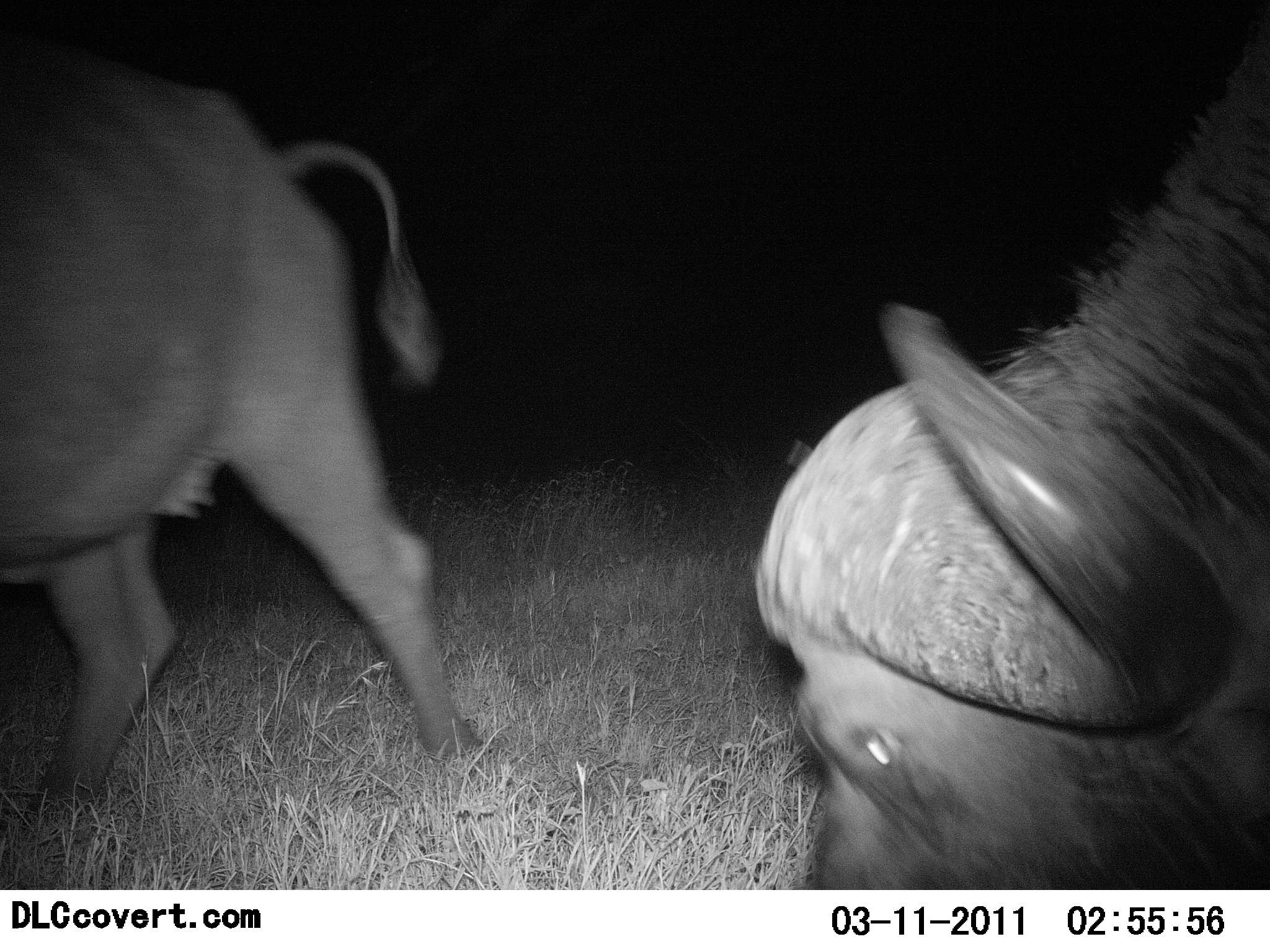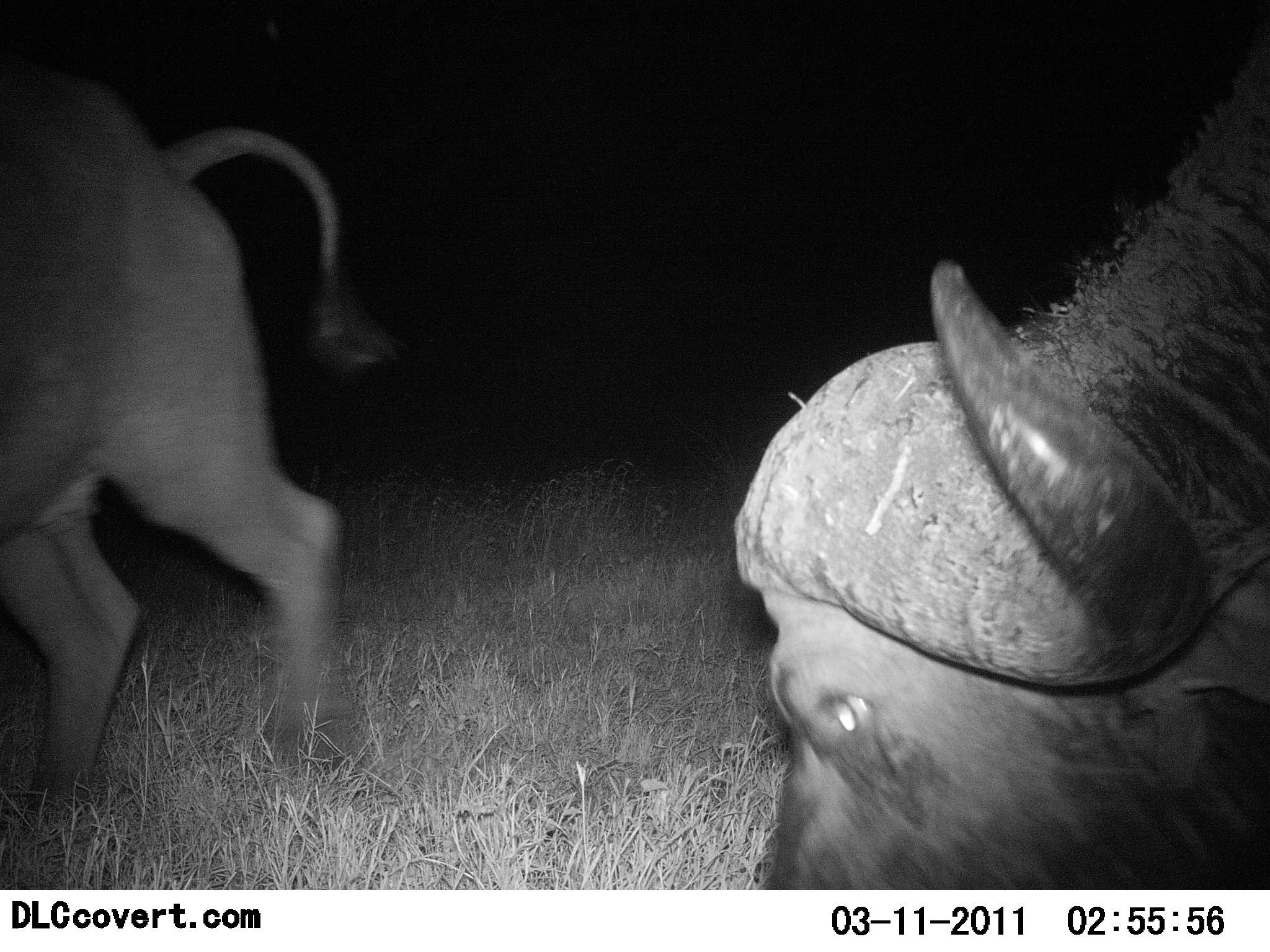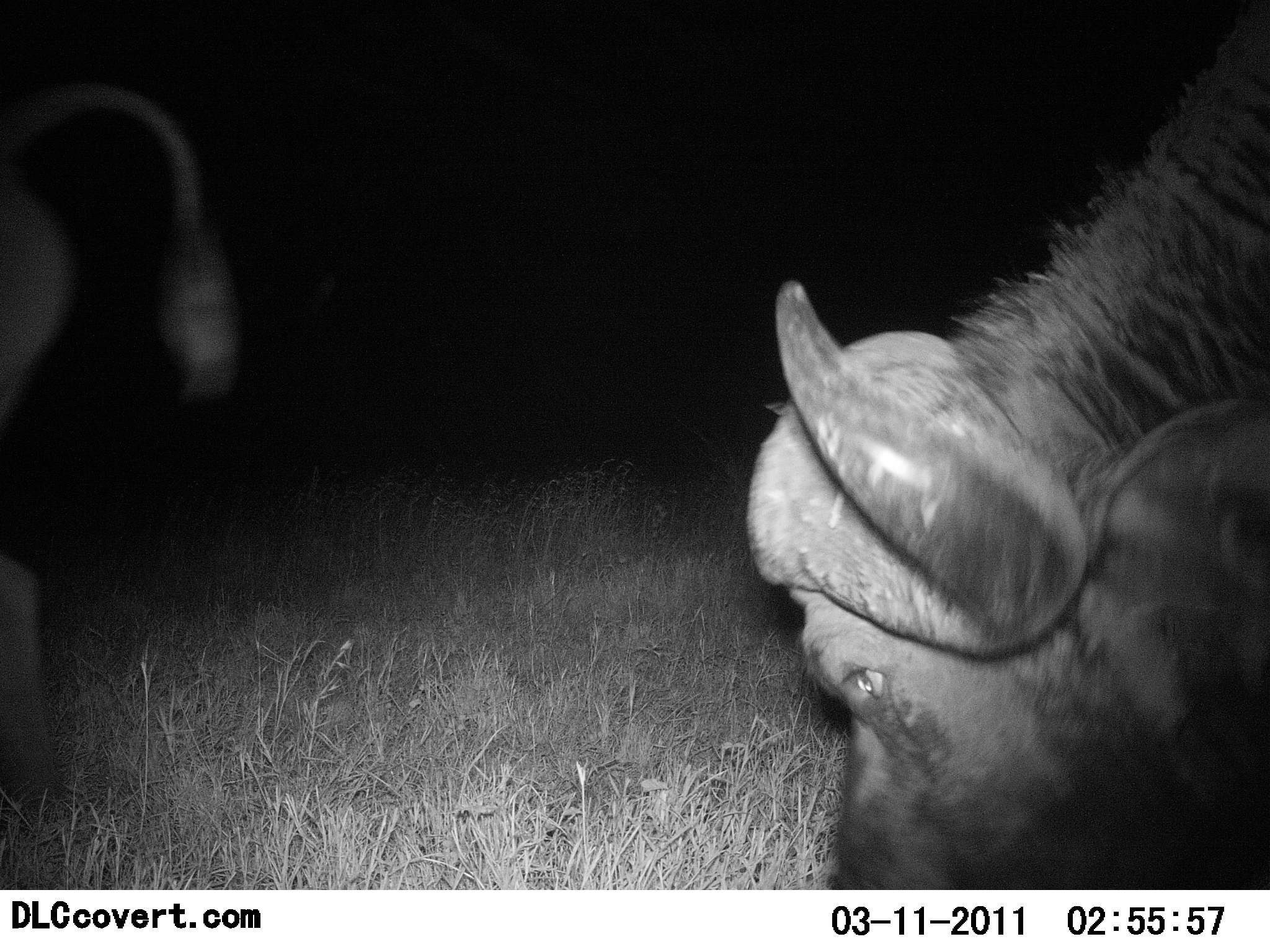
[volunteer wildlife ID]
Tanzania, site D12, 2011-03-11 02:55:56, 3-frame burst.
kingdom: Animalia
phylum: Chordata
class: Mammalia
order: Artiodactyla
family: Bovidae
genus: Syncerus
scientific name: Syncerus caffer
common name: cape buffalo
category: buffalo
Buffalo (cape buffalo) (Syncerus caffer), count 2. Behavior (volunteer vote fractions): standing 10%, resting 0%, moving 80%, interacting 0%. Young present (vote fraction): 0%. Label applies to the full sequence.